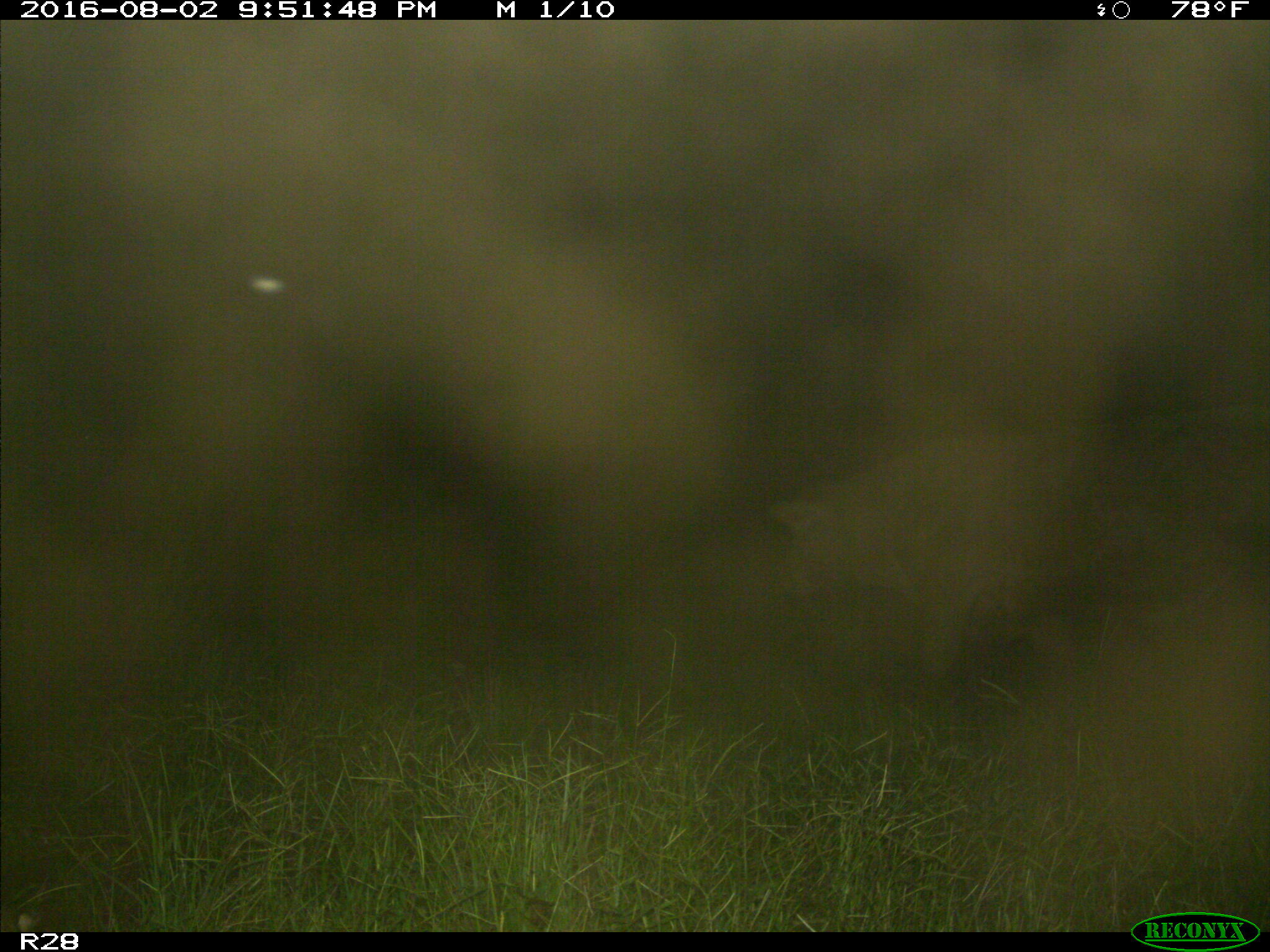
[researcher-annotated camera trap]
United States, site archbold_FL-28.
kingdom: Animalia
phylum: Chordata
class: Mammalia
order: Artiodactyla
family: Bovidae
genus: Bos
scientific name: Bos taurus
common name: domestic cow